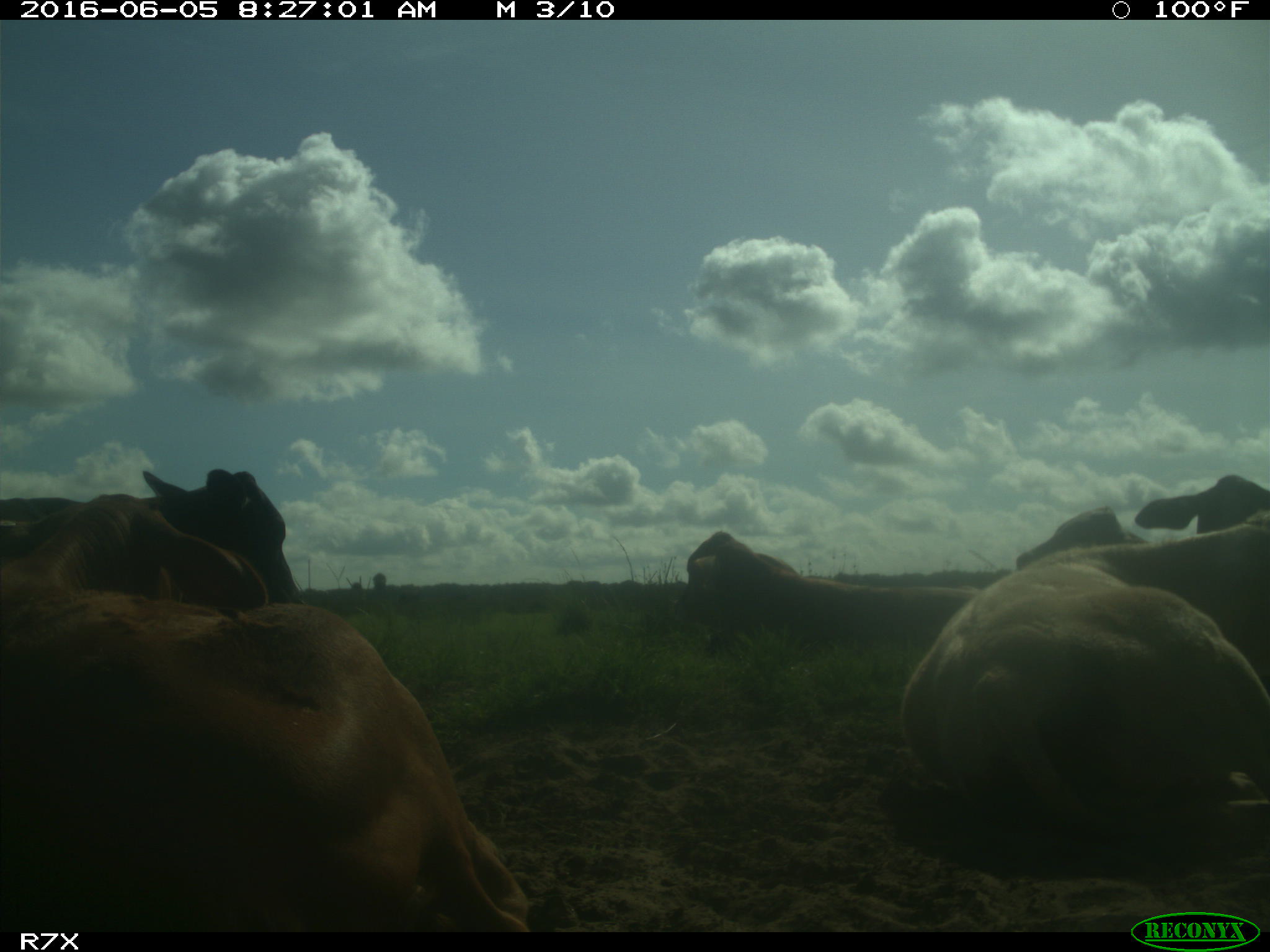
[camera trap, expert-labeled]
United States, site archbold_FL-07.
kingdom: Animalia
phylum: Chordata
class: Mammalia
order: Artiodactyla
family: Bovidae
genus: Bos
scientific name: Bos taurus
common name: domestic cow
Bos taurus (domestic cow).